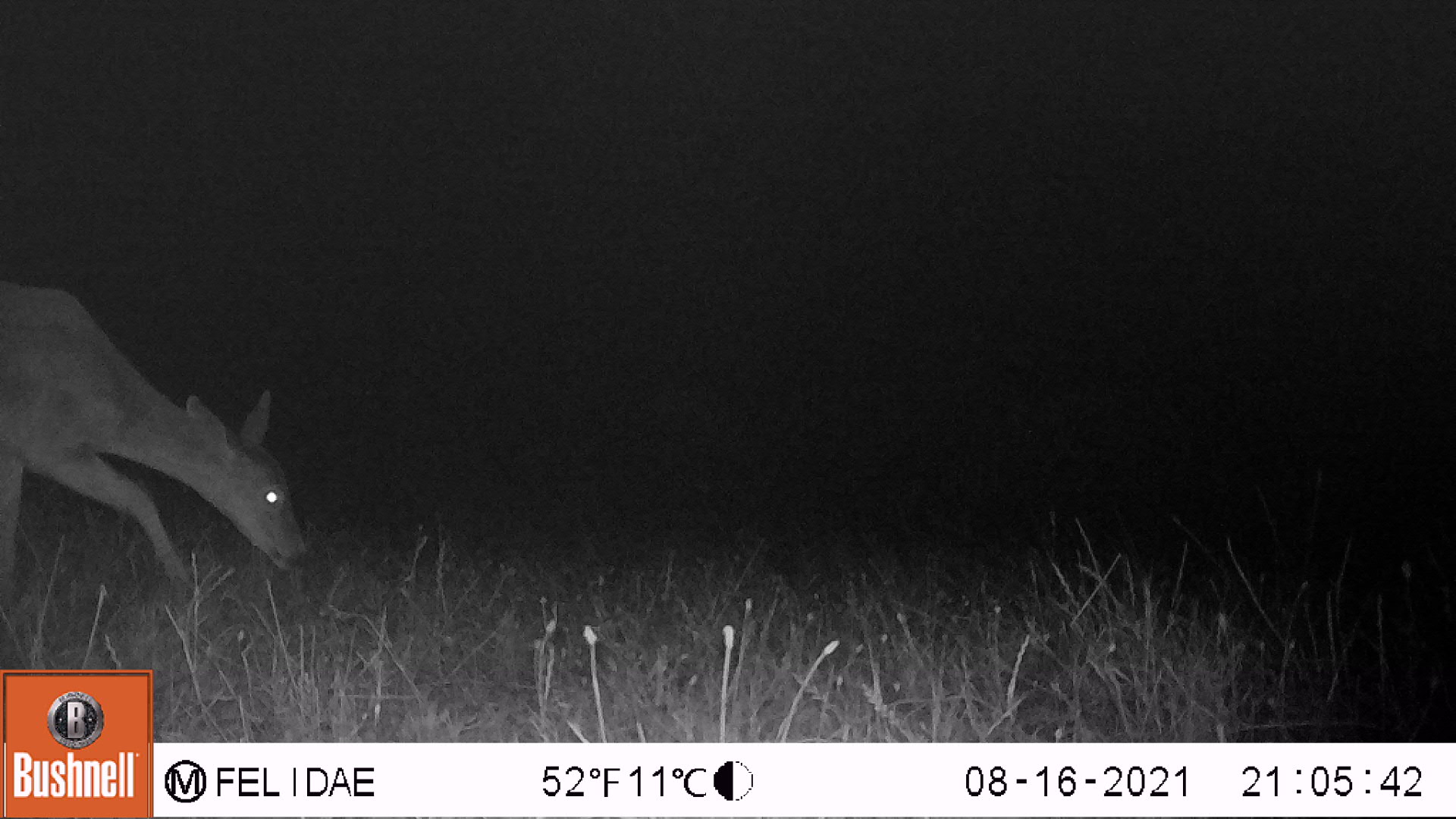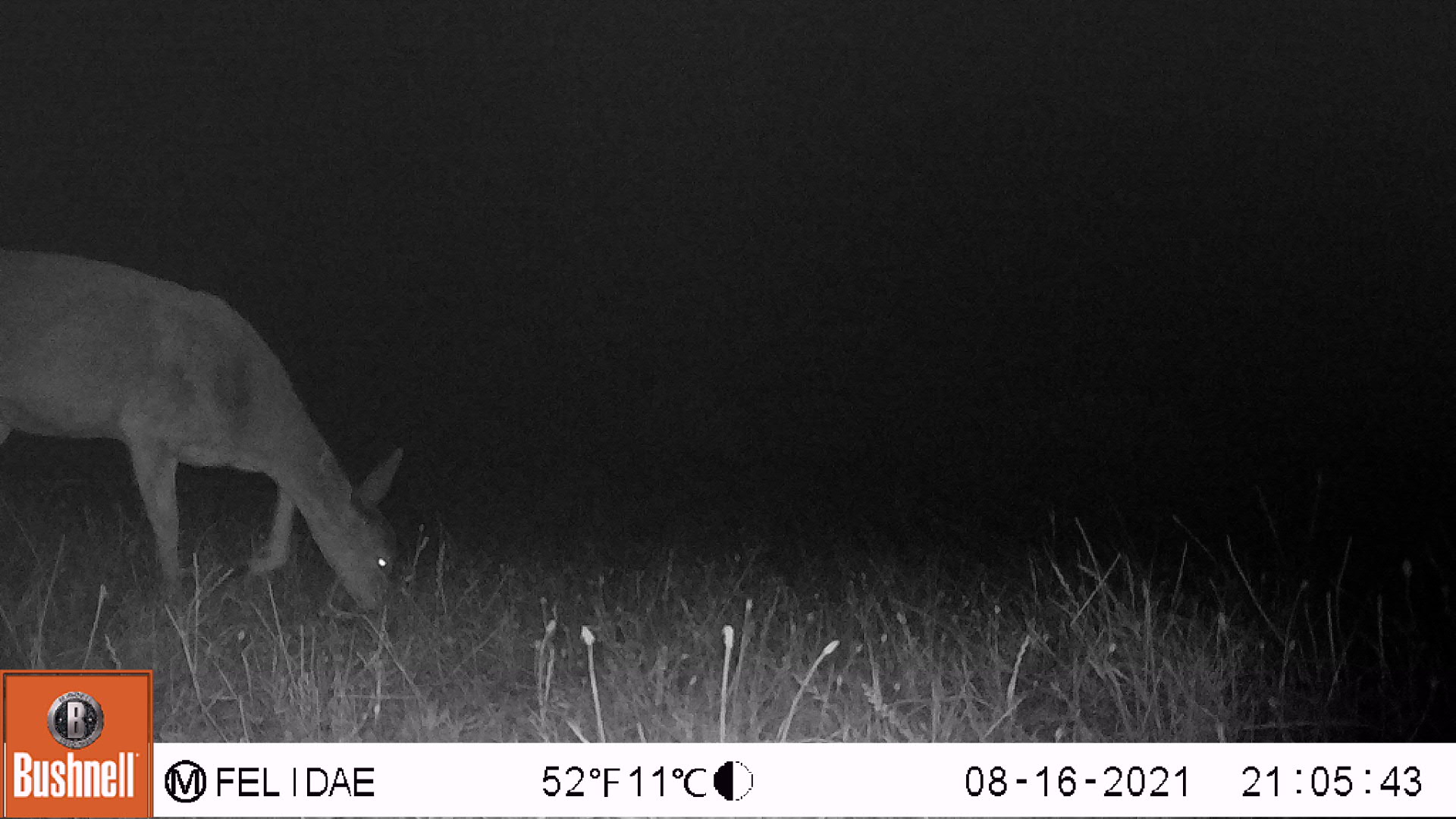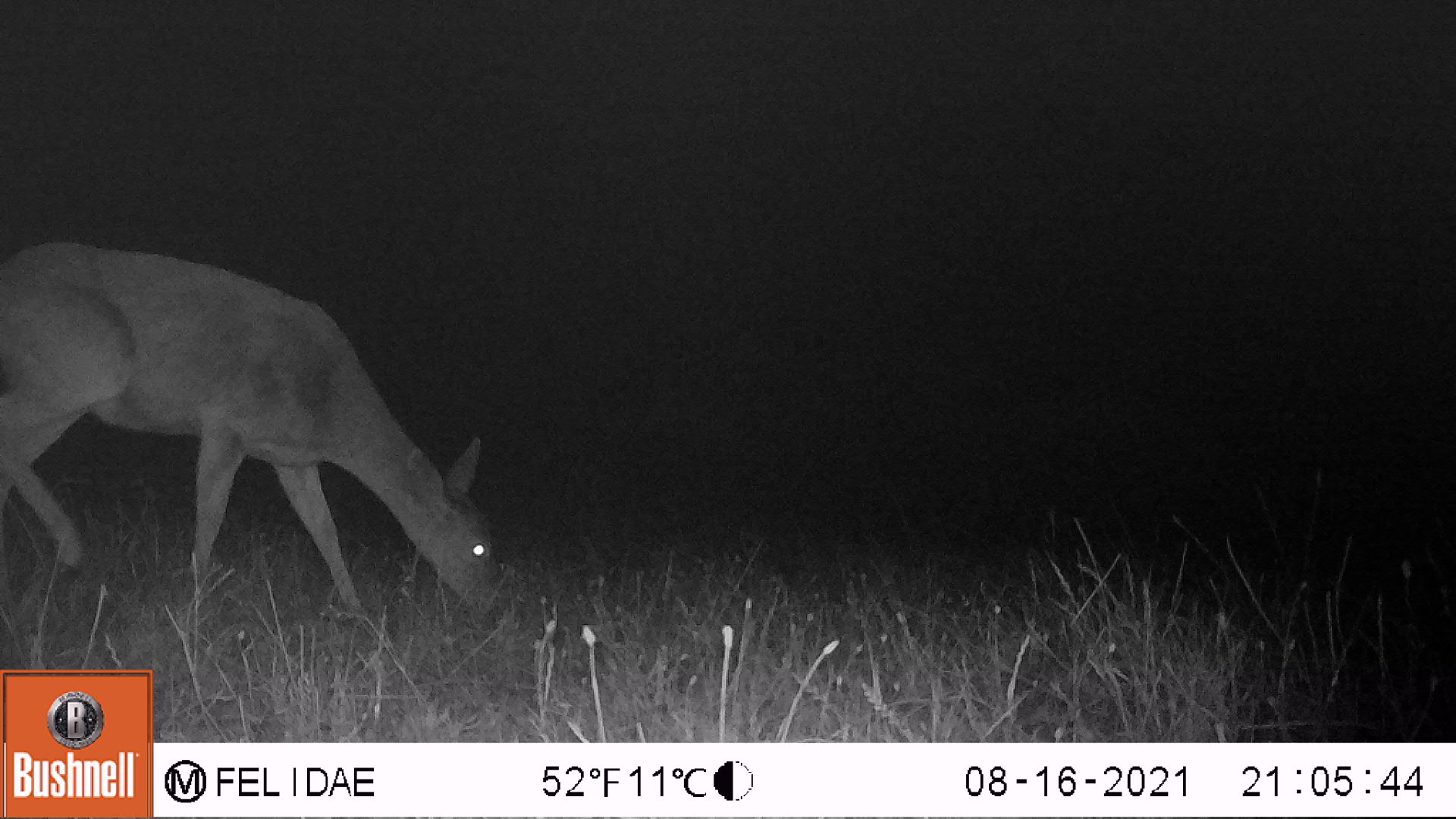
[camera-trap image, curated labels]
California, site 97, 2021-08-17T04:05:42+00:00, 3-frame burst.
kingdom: Animalia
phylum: Chordata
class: Mammalia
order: Artiodactyla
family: Cervidae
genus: Odocoileus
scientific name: Odocoileus hemionus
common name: mule deer